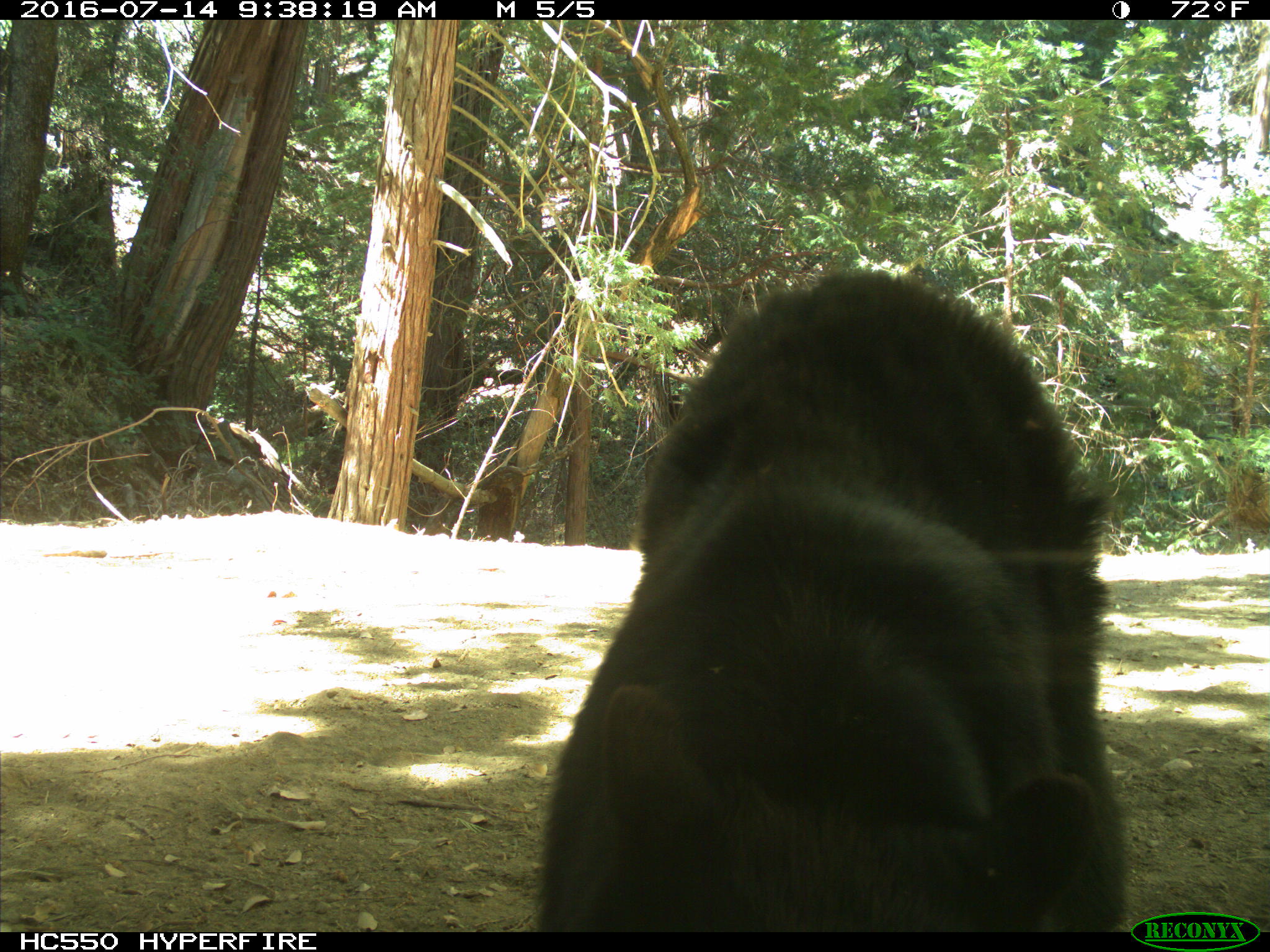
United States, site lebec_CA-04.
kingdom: Animalia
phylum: Chordata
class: Mammalia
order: Carnivora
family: Ursidae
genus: Ursus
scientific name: Ursus americanus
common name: american black bear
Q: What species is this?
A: Ursus americanus (american black bear).